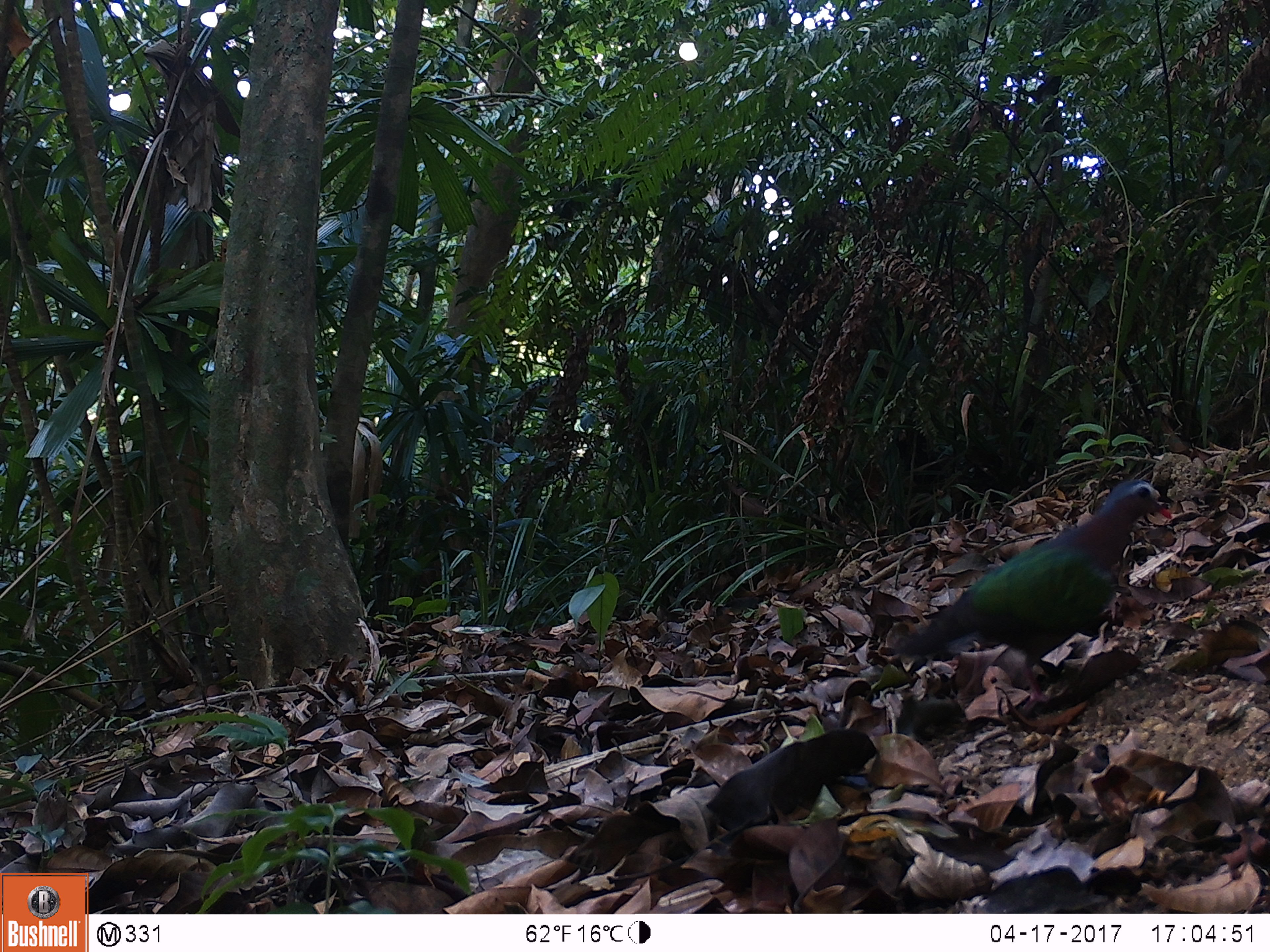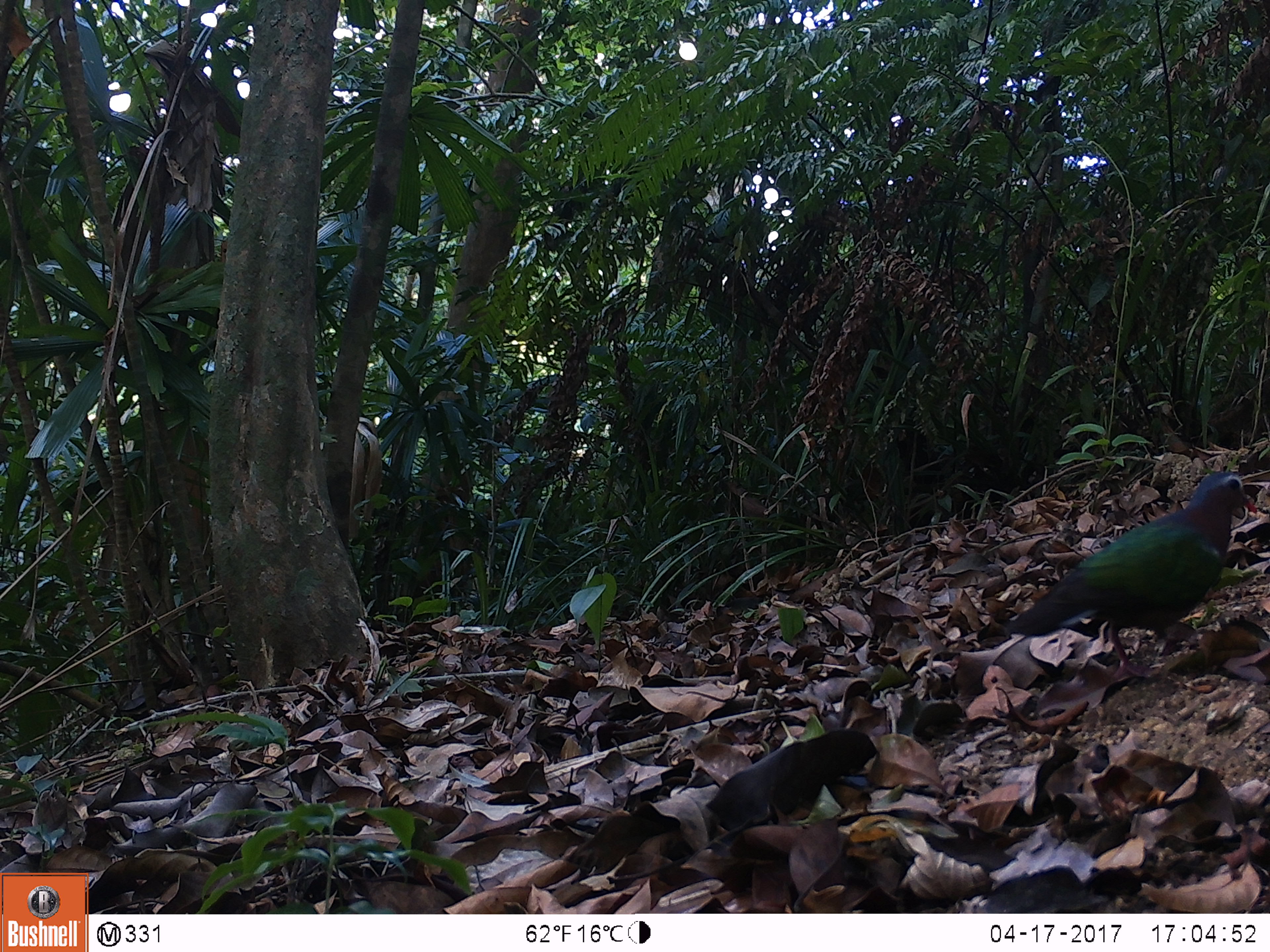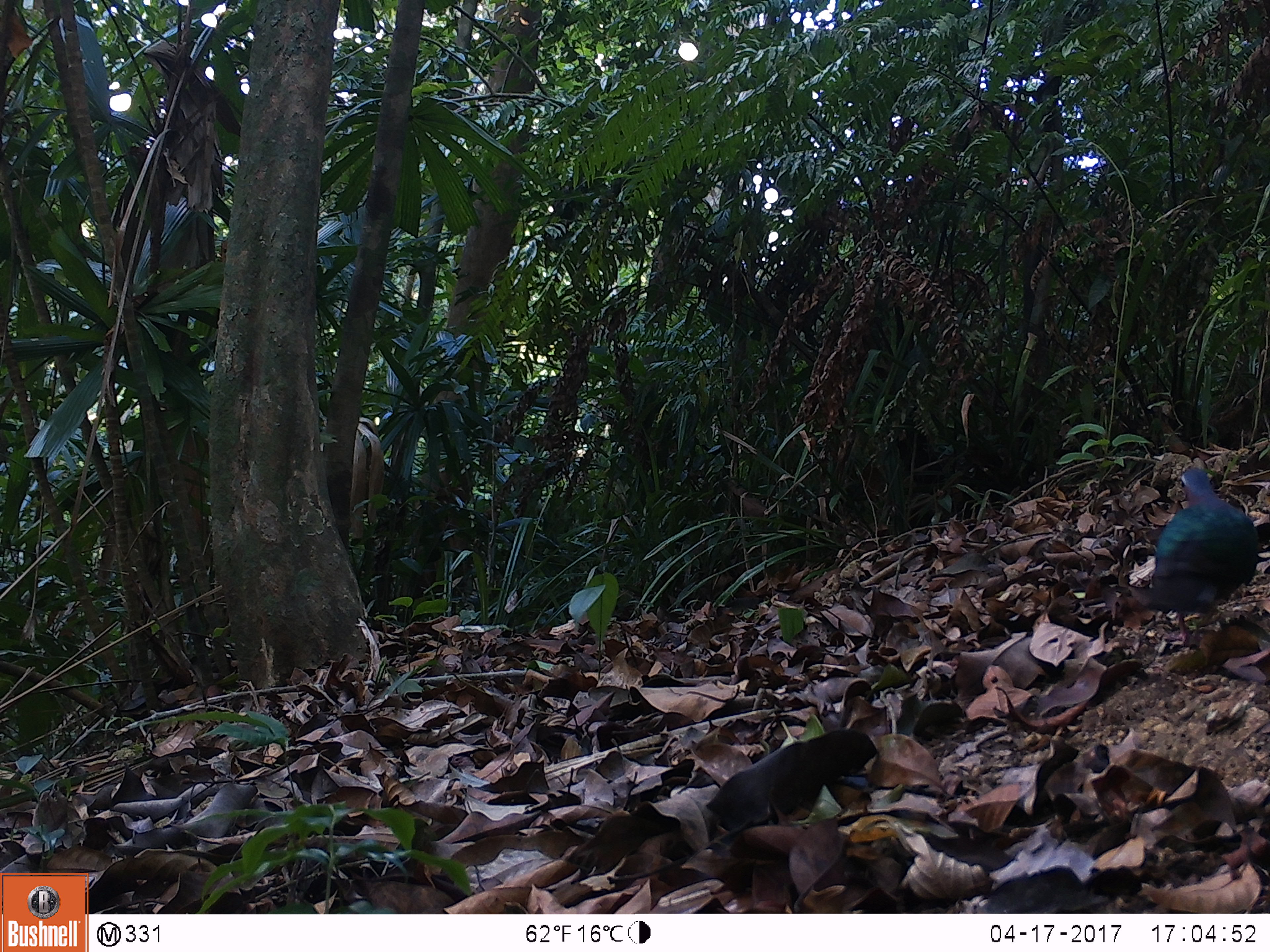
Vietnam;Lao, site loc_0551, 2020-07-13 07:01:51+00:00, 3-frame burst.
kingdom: Animalia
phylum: Chordata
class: Aves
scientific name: Aves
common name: bird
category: unidentified bird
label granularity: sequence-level